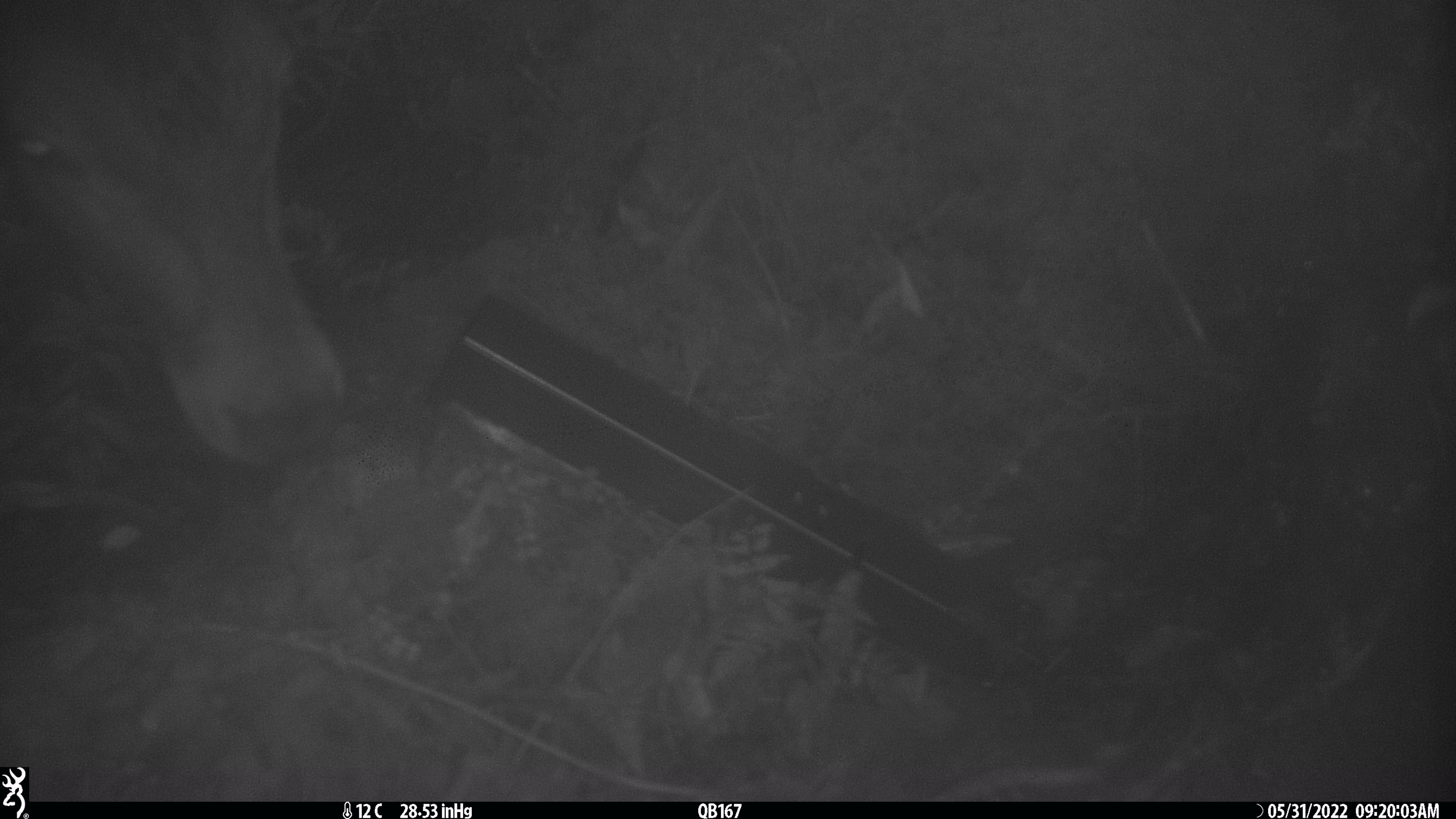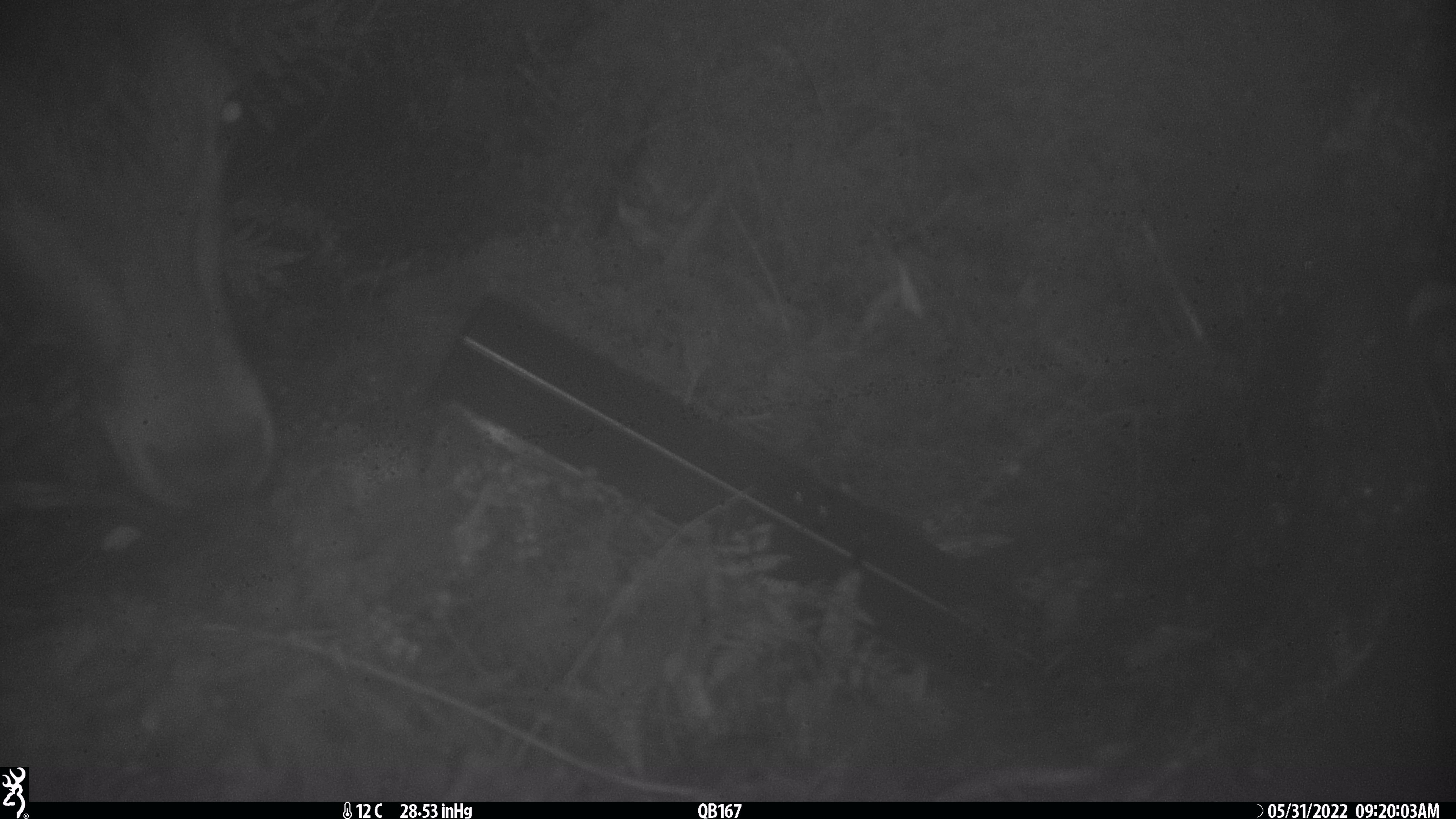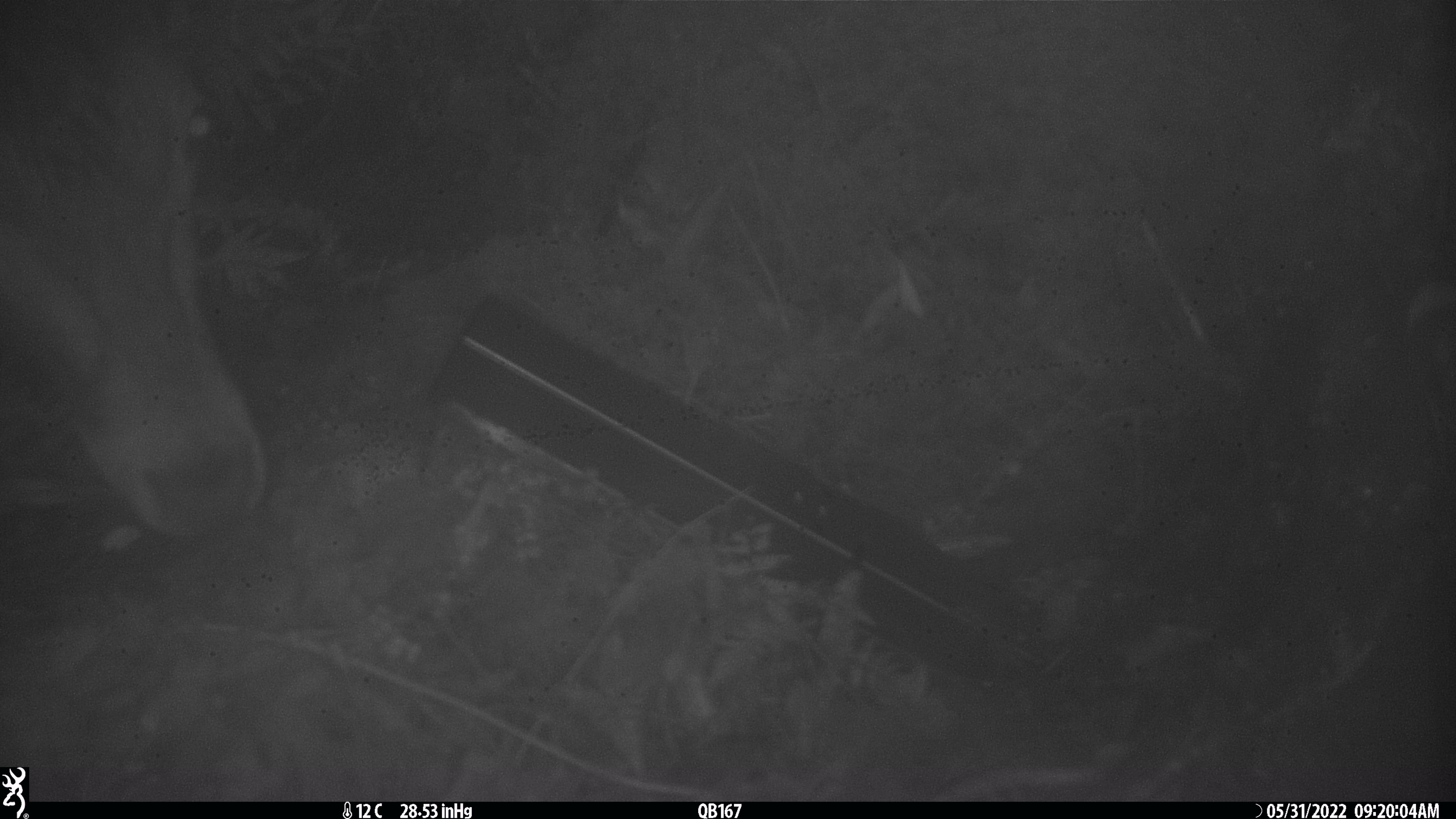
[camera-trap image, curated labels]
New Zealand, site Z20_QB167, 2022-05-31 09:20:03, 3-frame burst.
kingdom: Animalia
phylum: Chordata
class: Mammalia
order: Artiodactyla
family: Cervidae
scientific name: Cervidae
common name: deer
Deer (Cervidae).